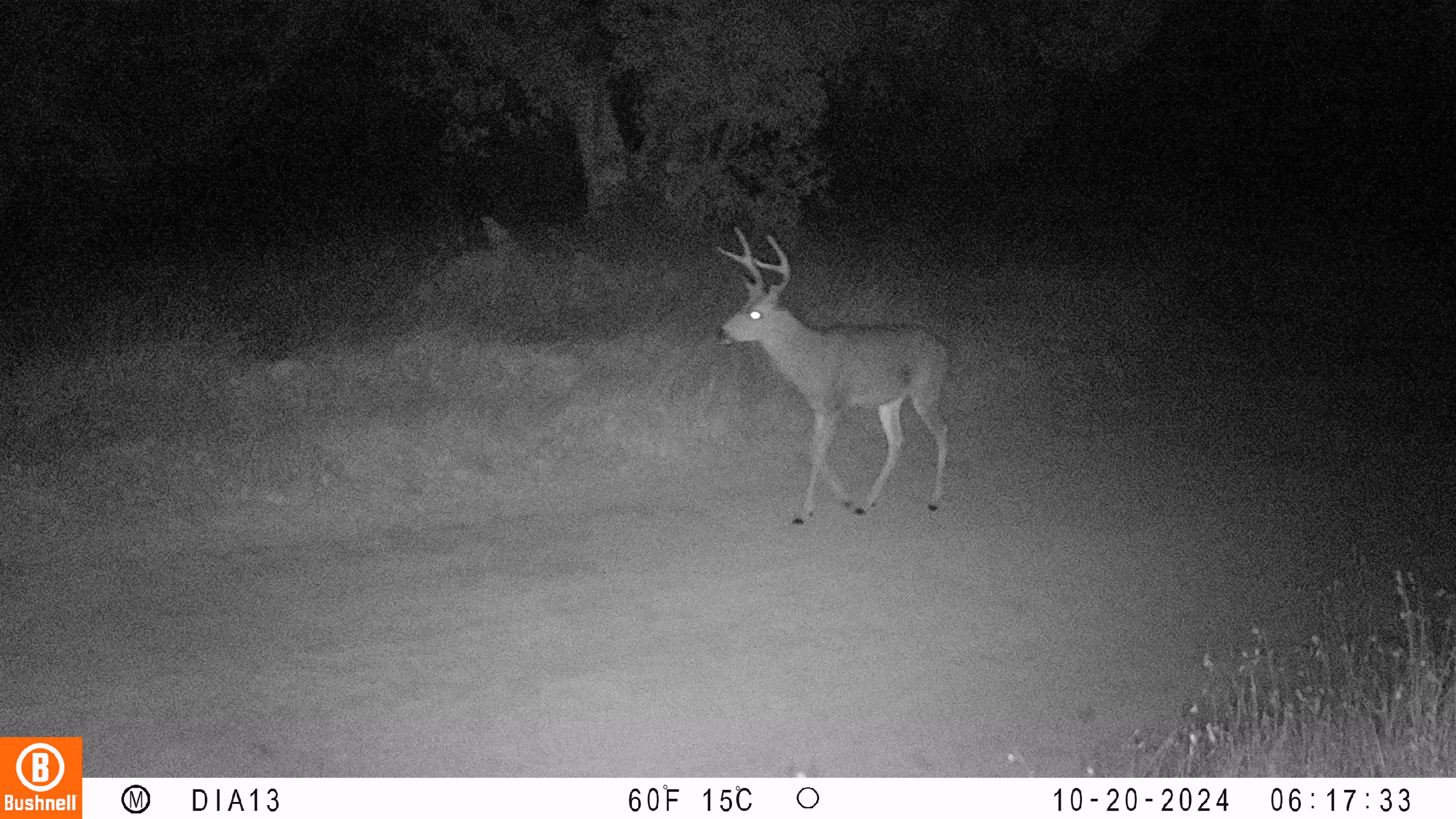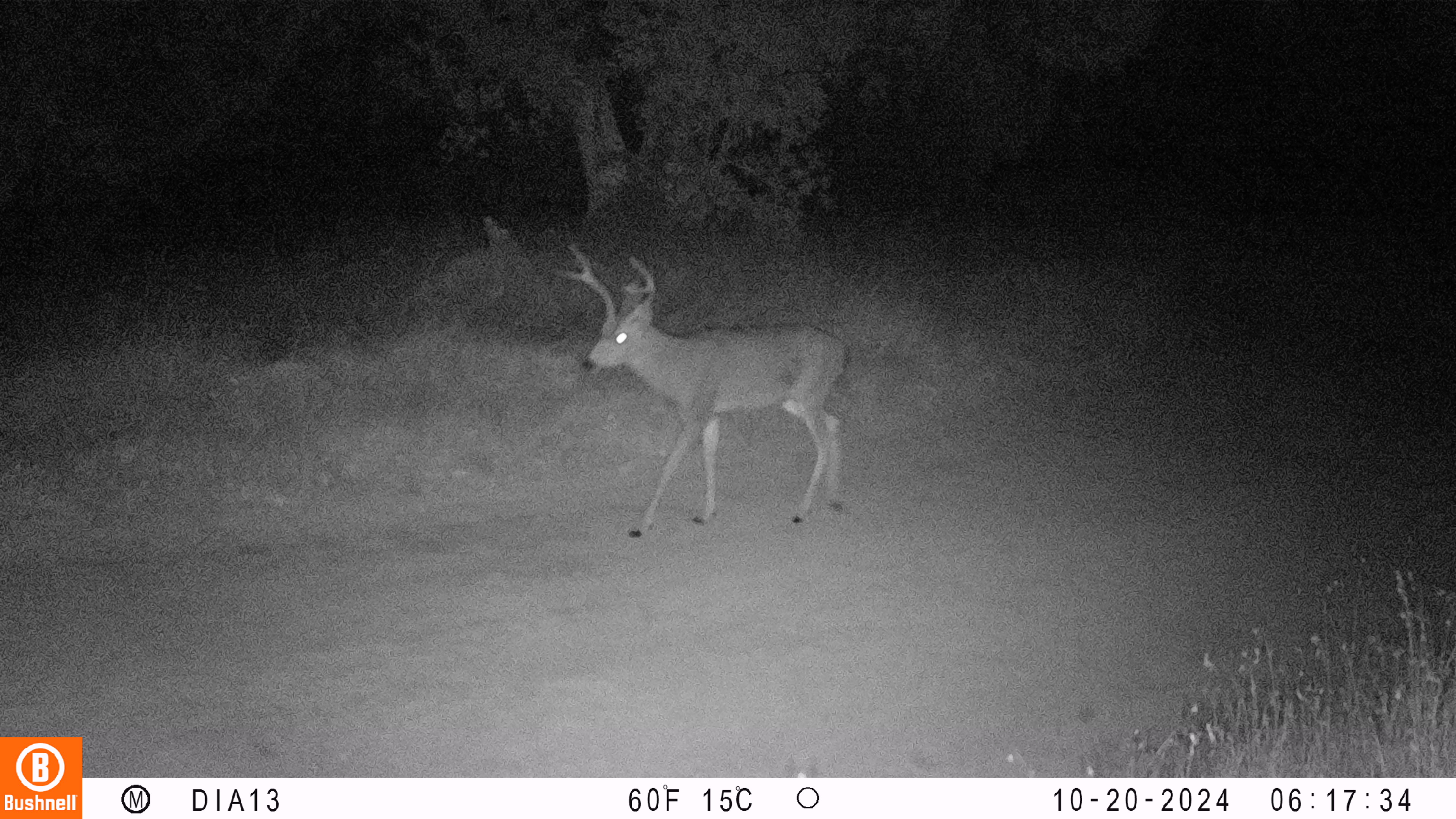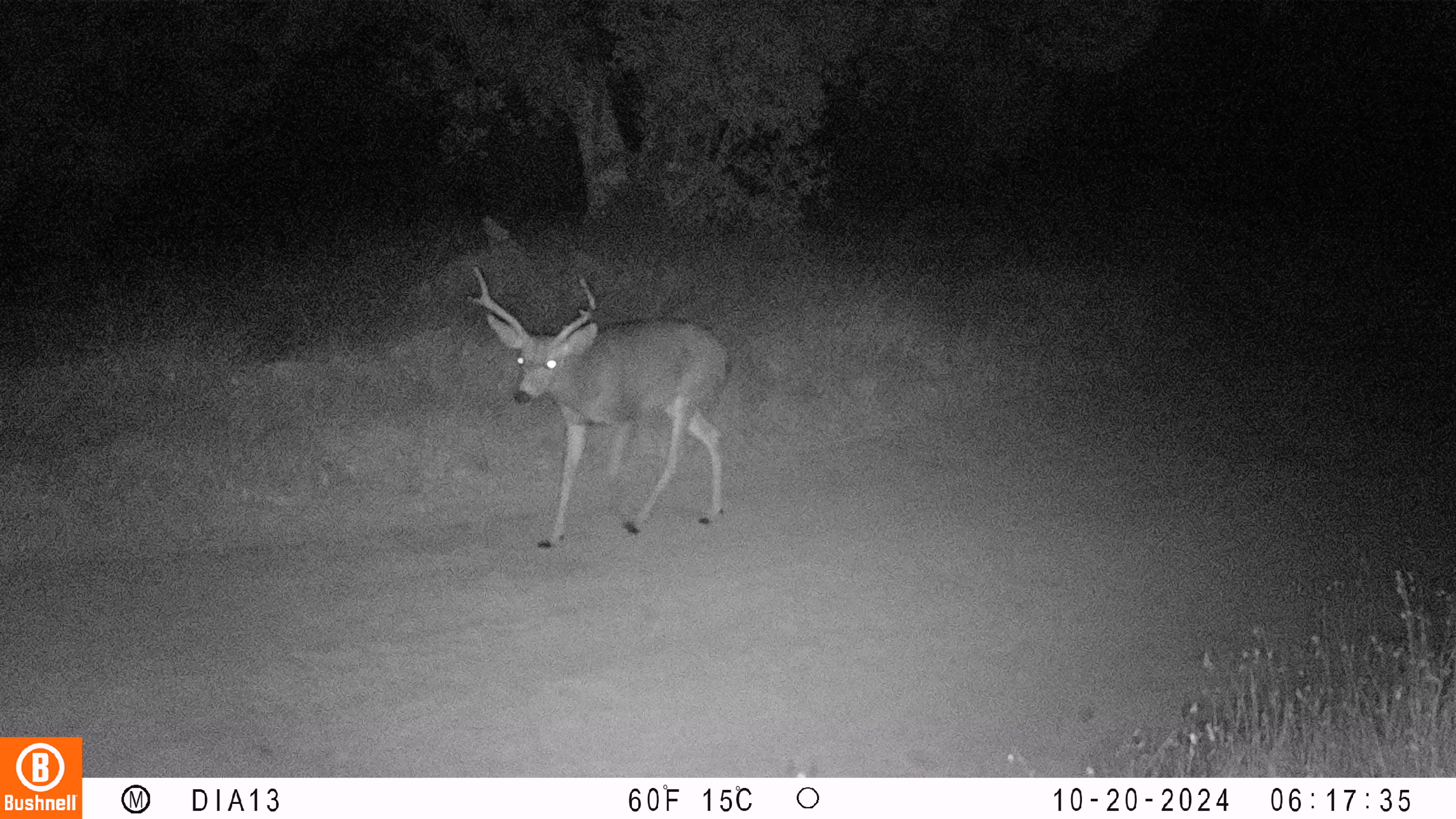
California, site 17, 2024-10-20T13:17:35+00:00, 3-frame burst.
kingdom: Animalia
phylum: Chordata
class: Mammalia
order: Artiodactyla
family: Cervidae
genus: Odocoileus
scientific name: Odocoileus hemionus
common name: mule deer